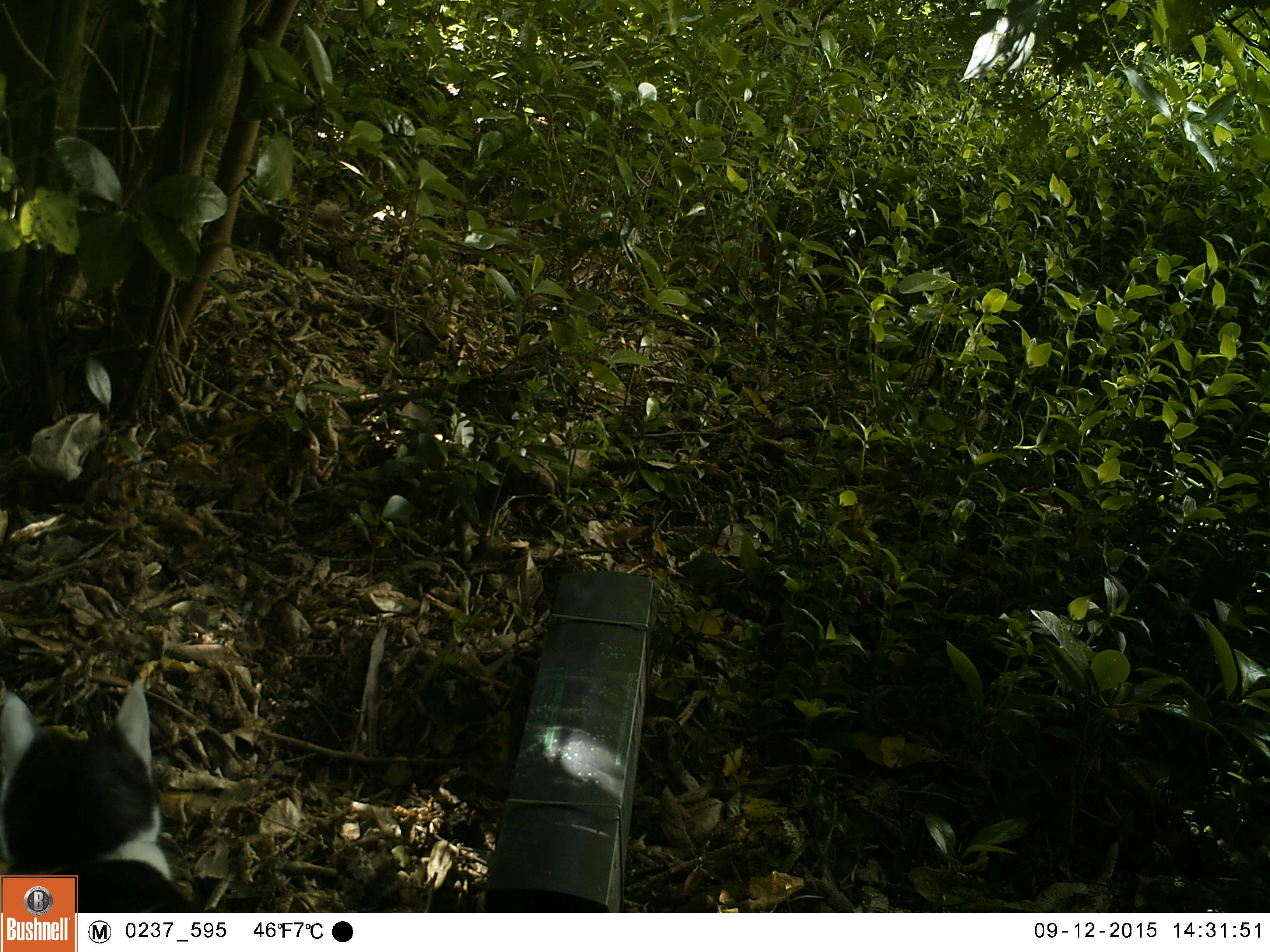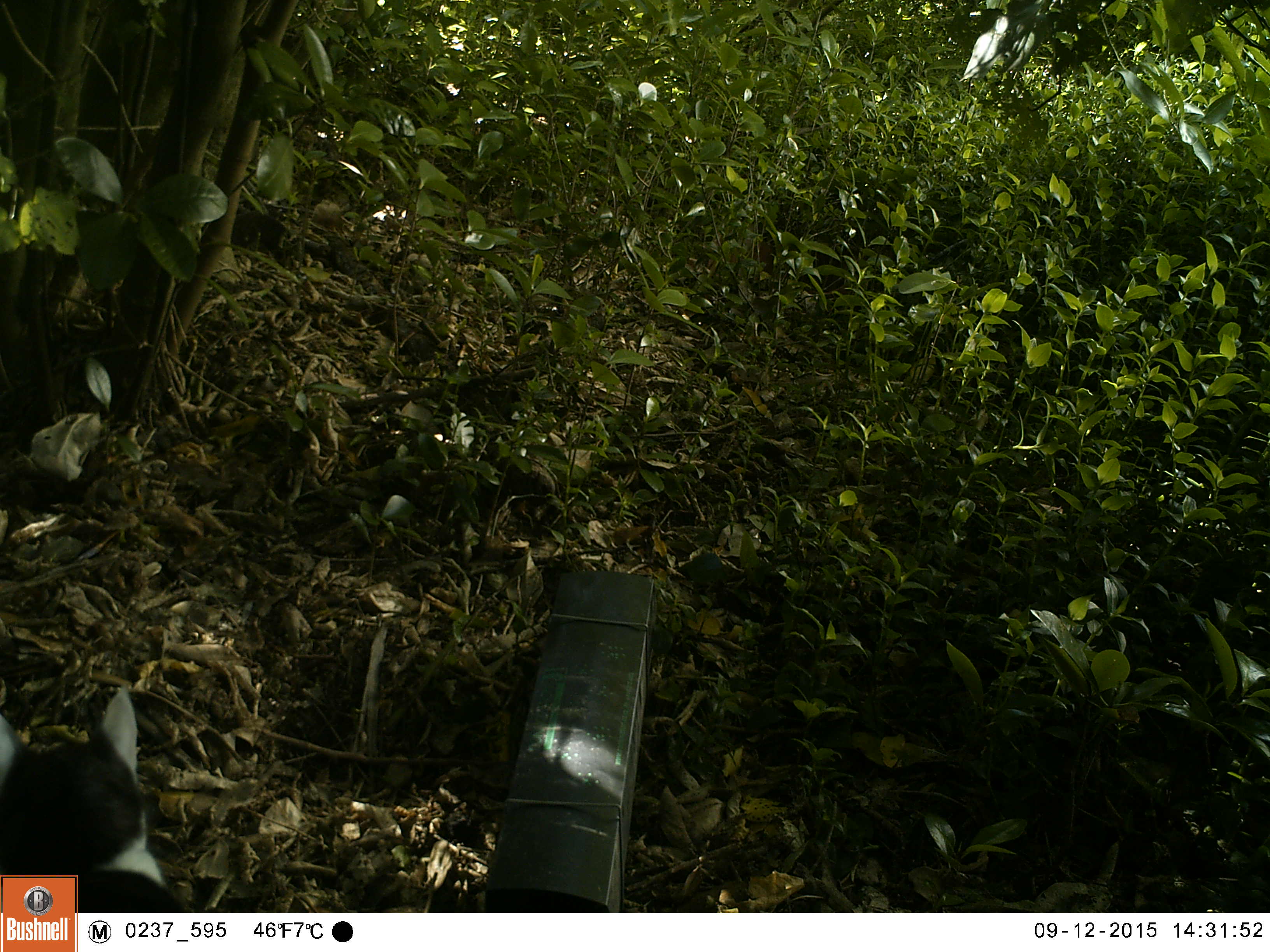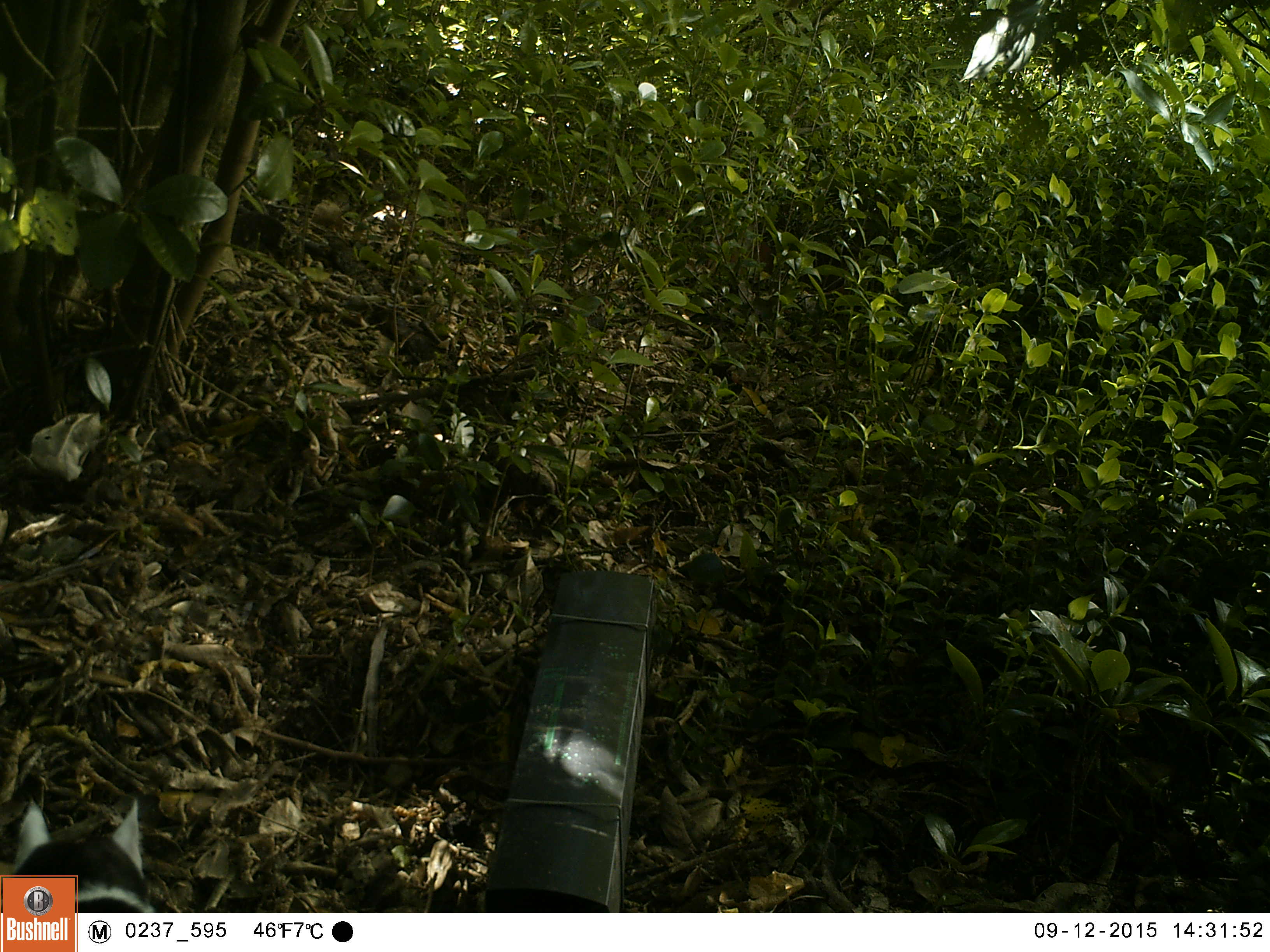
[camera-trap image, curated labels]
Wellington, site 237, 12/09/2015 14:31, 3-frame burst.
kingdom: Animalia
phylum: Chordata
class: Mammalia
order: Carnivora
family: Felidae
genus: Felis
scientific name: Felis catus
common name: cat